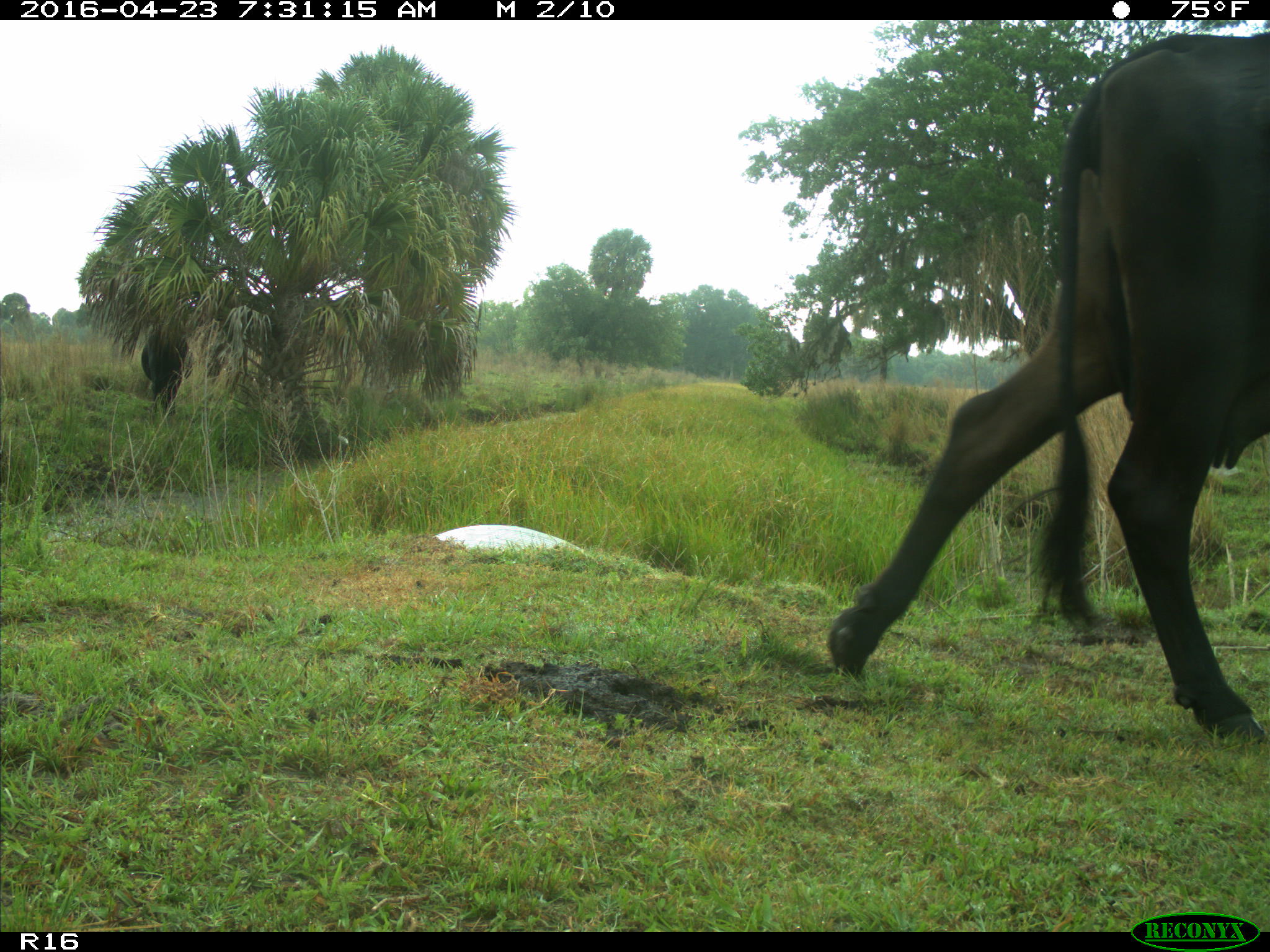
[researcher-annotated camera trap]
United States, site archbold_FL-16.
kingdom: Animalia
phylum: Chordata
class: Mammalia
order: Artiodactyla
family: Bovidae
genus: Bos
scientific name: Bos taurus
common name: domestic cow